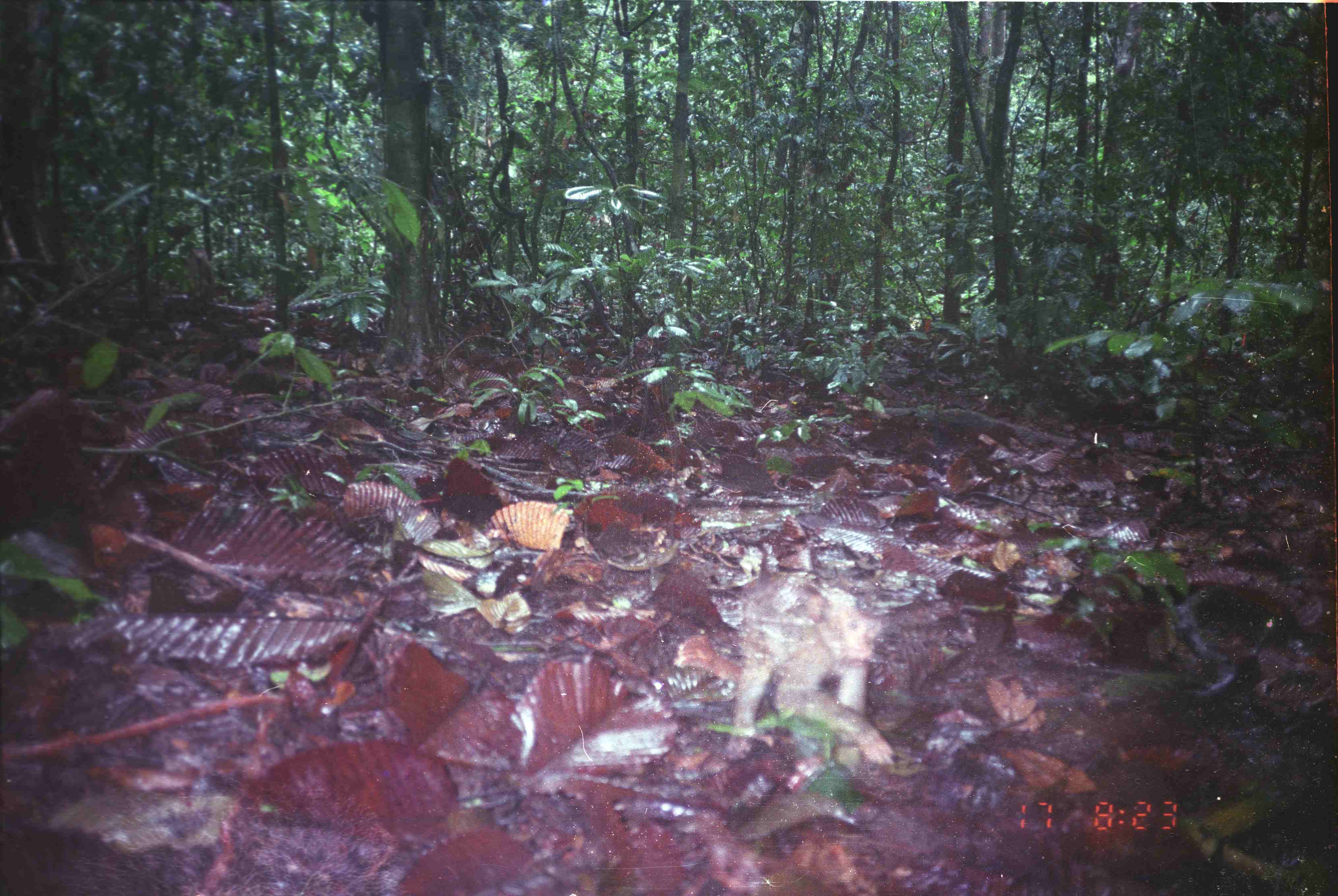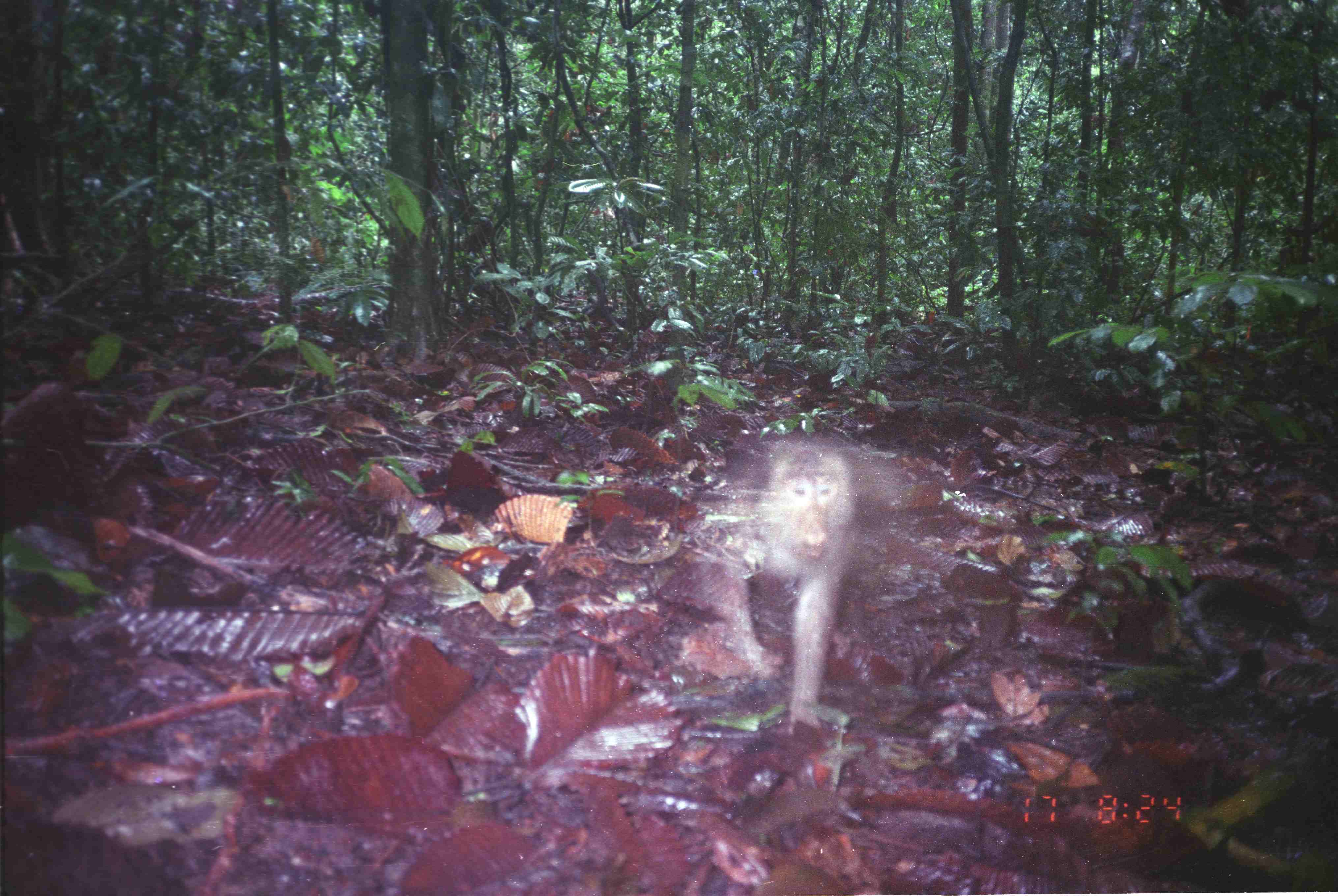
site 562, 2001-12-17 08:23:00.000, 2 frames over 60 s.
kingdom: Animalia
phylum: Chordata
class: Mammalia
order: Primates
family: Cercopithecidae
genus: Macaca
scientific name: Macaca nemestrina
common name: southern pig-tailed macaque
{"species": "Macaca nemestrina (southern pig-tailed macaque)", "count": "1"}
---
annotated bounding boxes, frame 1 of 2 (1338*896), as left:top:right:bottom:
macaca nemestrina: 731:582:893:763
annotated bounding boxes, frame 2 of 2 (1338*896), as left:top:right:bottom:
macaca nemestrina: 702:435:879:728